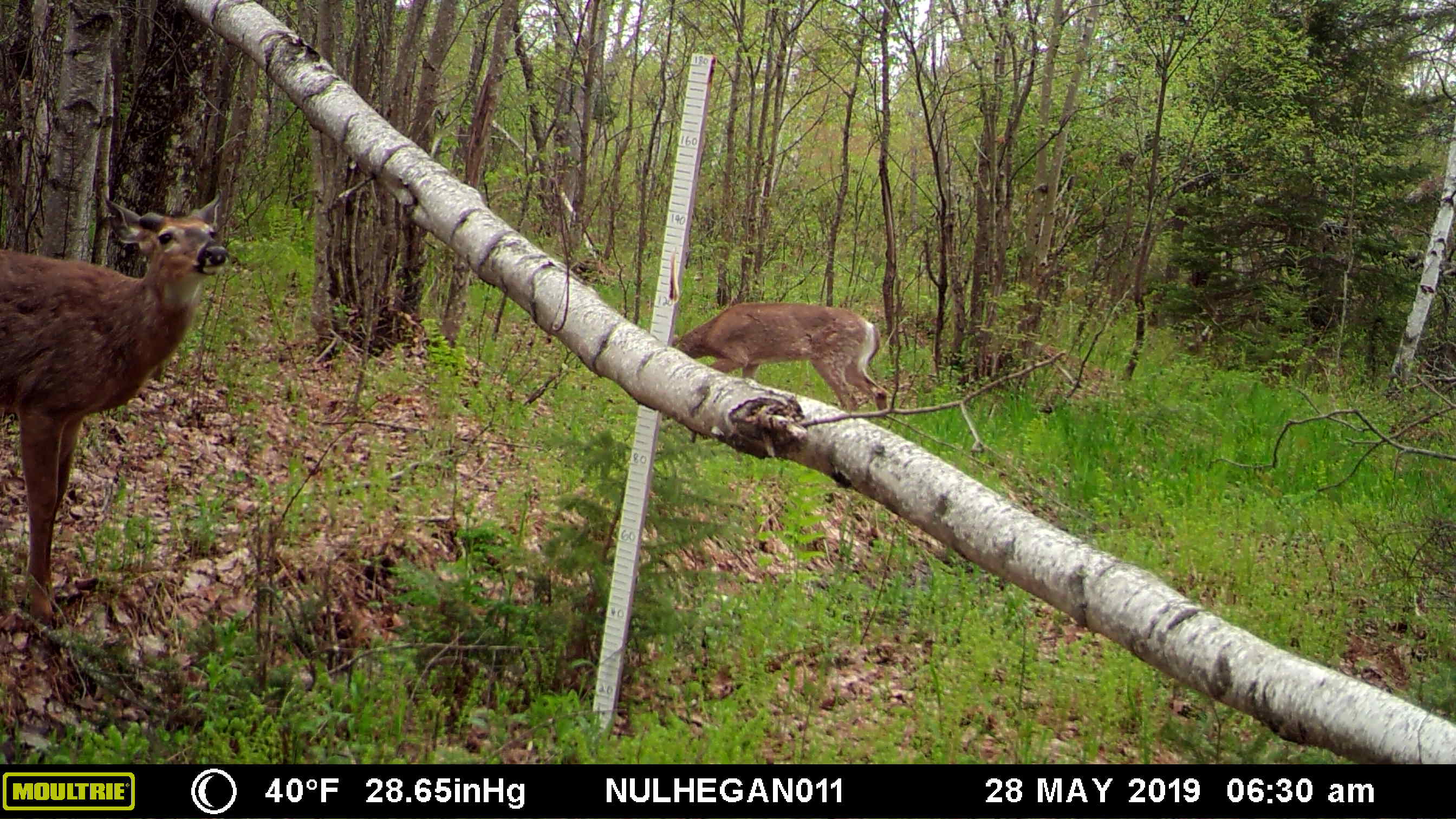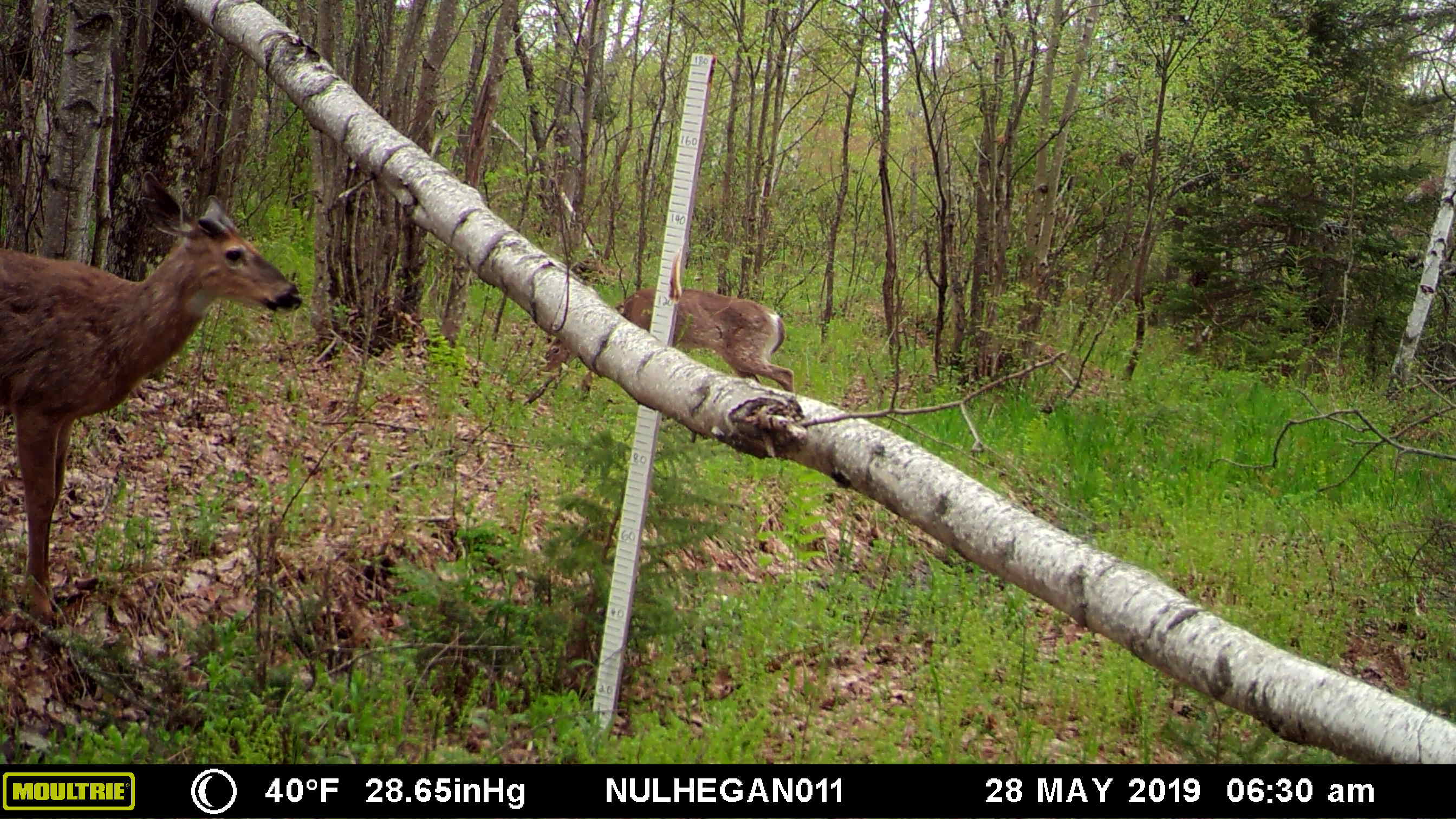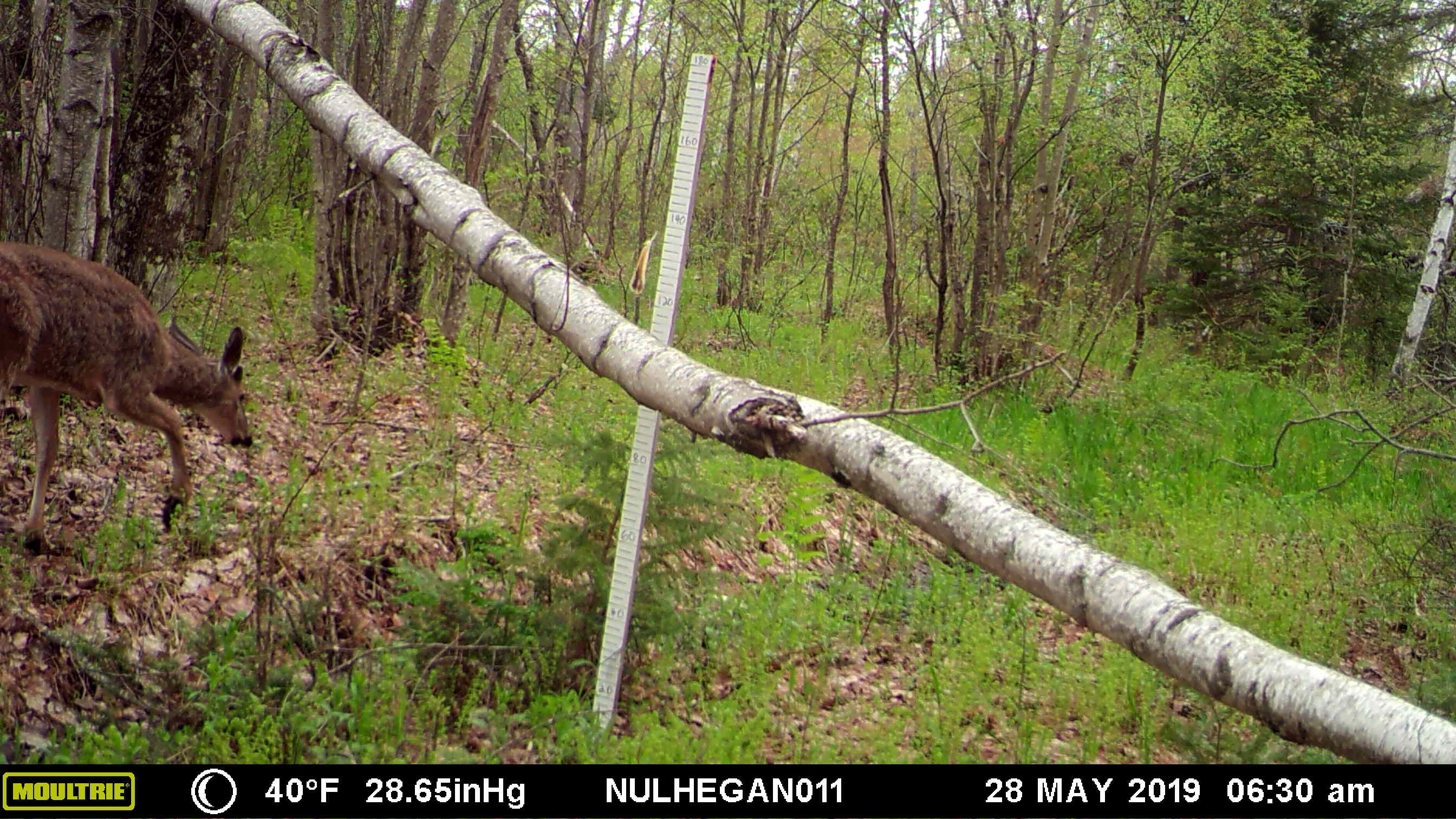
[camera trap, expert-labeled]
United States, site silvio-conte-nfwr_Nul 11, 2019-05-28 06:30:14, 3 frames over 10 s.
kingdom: Animalia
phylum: Chordata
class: Mammalia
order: Artiodactyla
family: Cervidae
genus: Odocoileus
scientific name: Odocoileus virginianus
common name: white-tailed deer